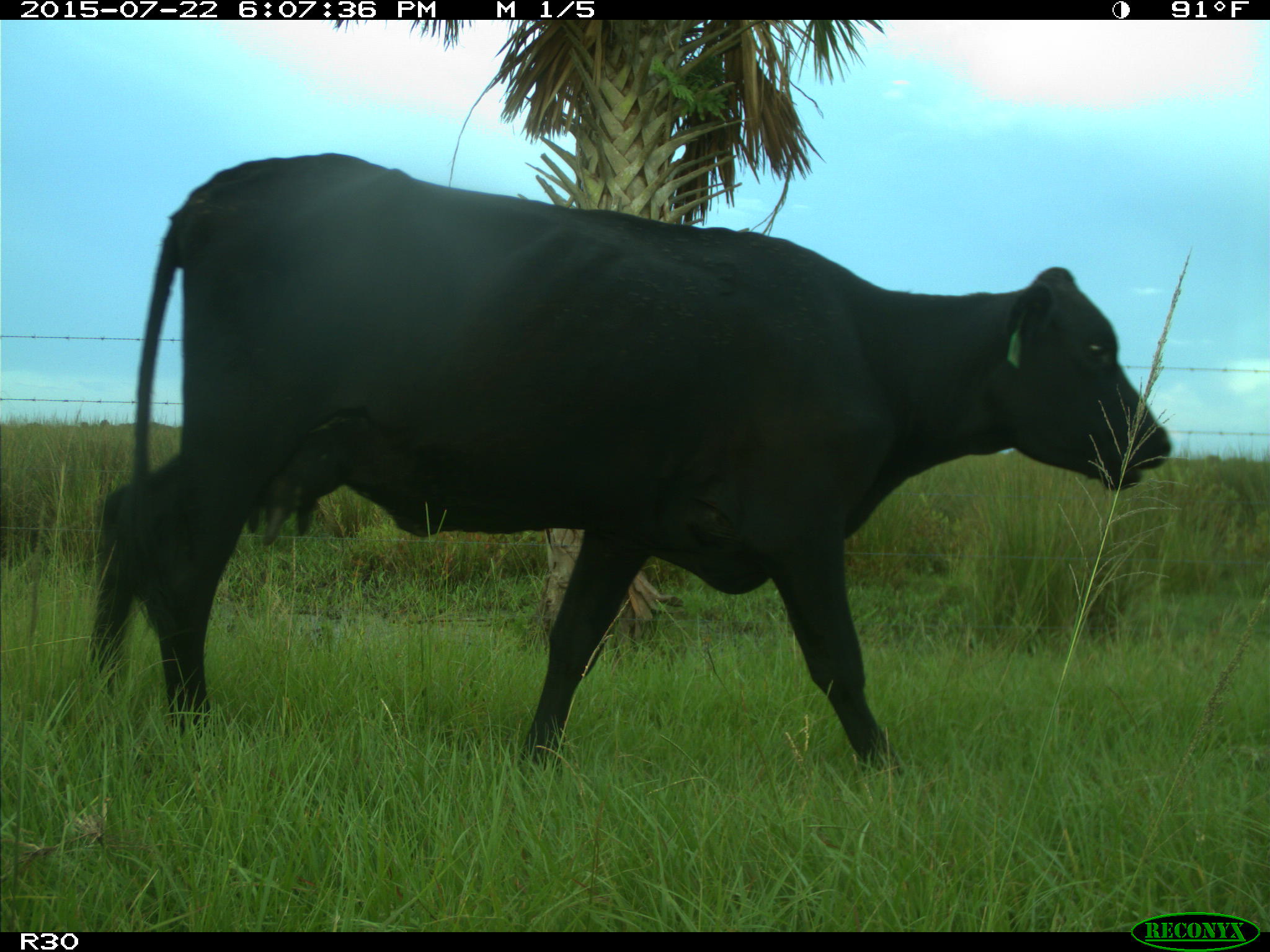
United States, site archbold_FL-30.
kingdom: Animalia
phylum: Chordata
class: Mammalia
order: Artiodactyla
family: Bovidae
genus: Bos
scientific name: Bos taurus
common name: domestic cow